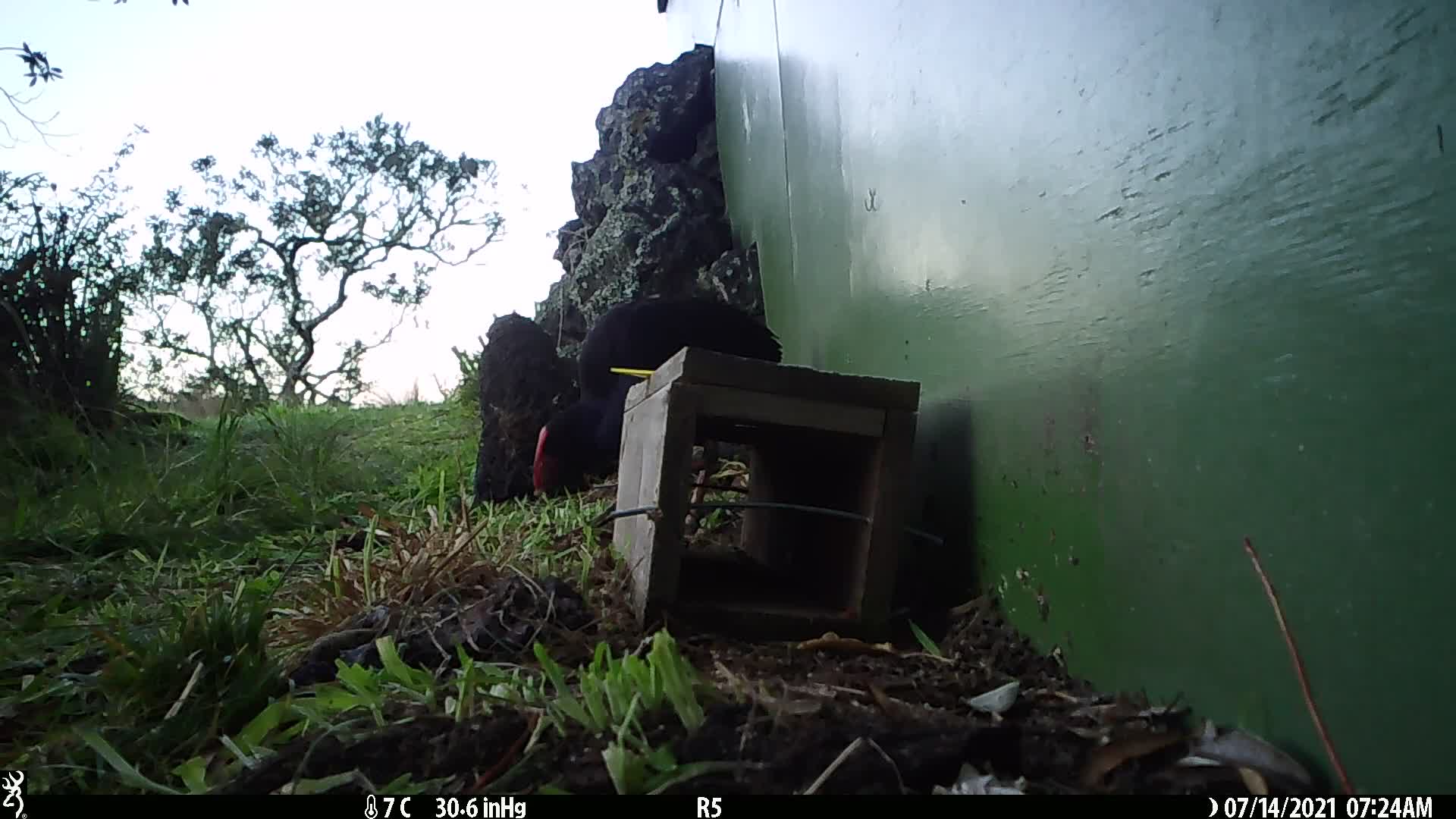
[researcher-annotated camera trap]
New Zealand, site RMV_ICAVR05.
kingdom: Animalia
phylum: Chordata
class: Aves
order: Gruiformes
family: Rallidae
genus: Porphyrio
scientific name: Porphyrio melanotus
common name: australasian swamphen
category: pukeko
Pukeko (australasian swamphen) (Porphyrio melanotus).